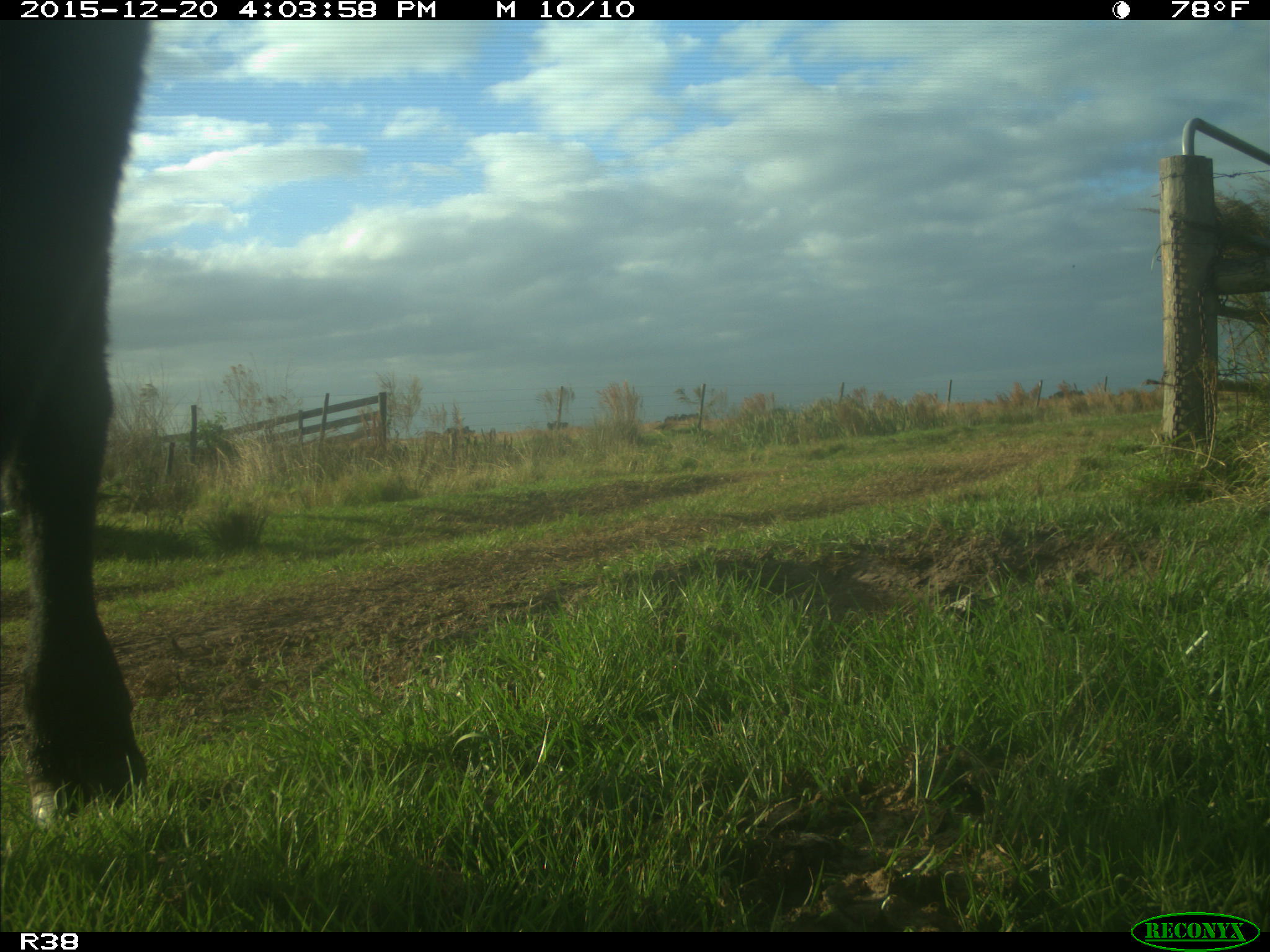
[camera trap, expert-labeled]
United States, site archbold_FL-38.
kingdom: Animalia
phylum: Chordata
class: Mammalia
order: Artiodactyla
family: Bovidae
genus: Bos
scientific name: Bos taurus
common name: domestic cow